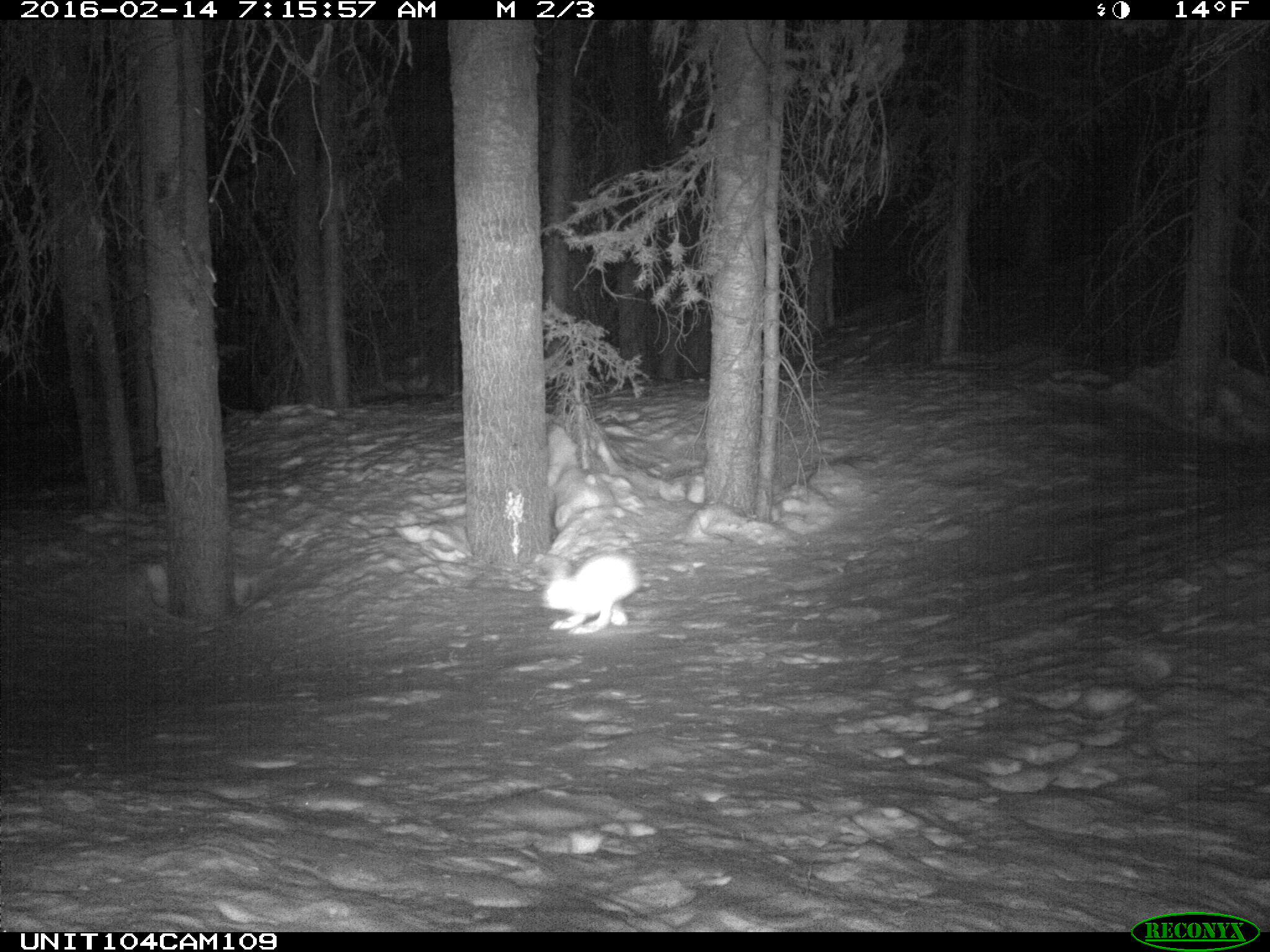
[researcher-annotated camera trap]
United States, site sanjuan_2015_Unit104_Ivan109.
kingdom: Animalia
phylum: Chordata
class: Mammalia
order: Lagomorpha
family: Leporidae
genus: Lepus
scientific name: Lepus americanus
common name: snowshoe hare